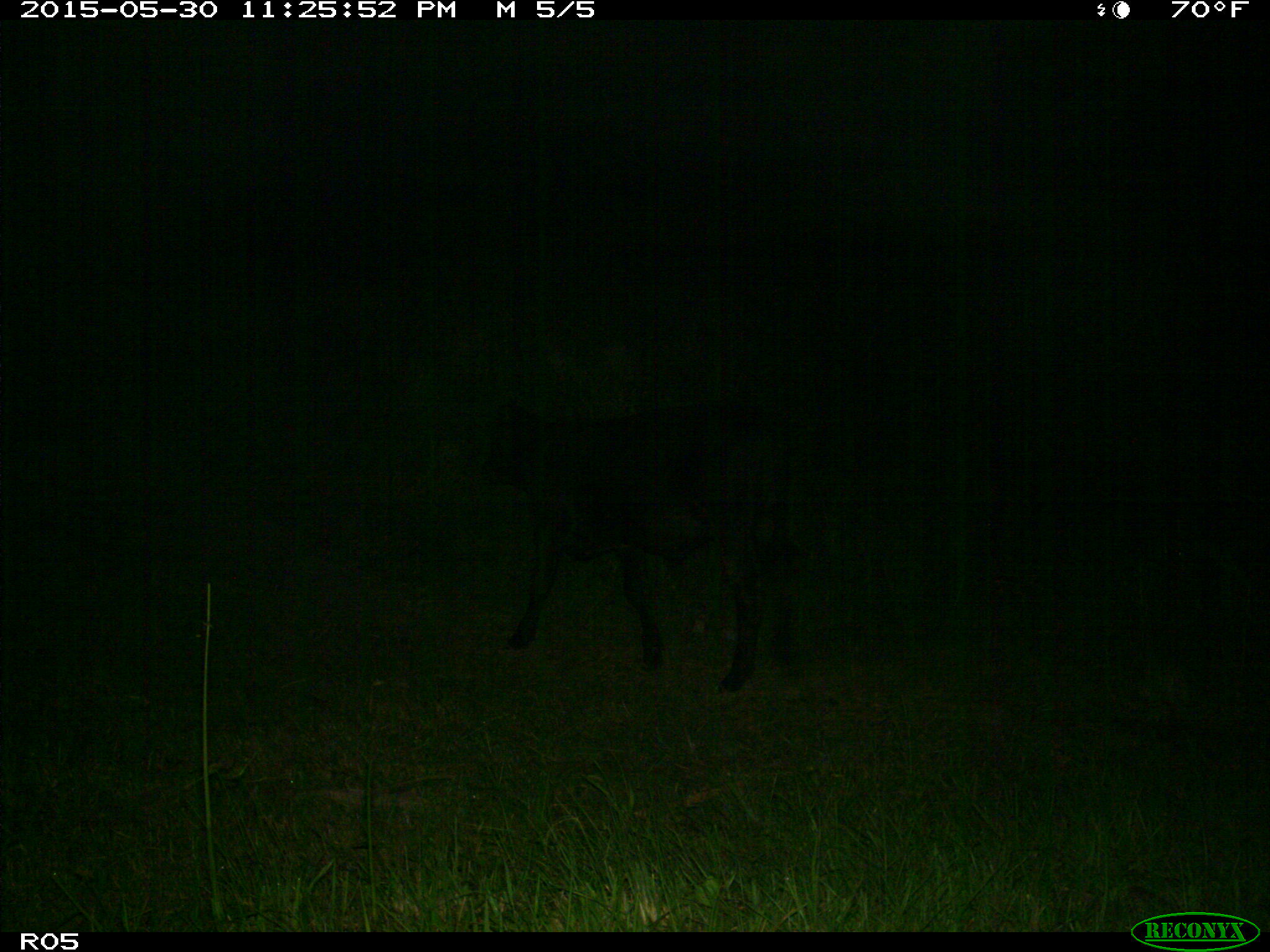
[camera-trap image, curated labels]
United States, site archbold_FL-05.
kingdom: Animalia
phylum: Chordata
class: Mammalia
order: Artiodactyla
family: Bovidae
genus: Bos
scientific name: Bos taurus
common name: domestic cow